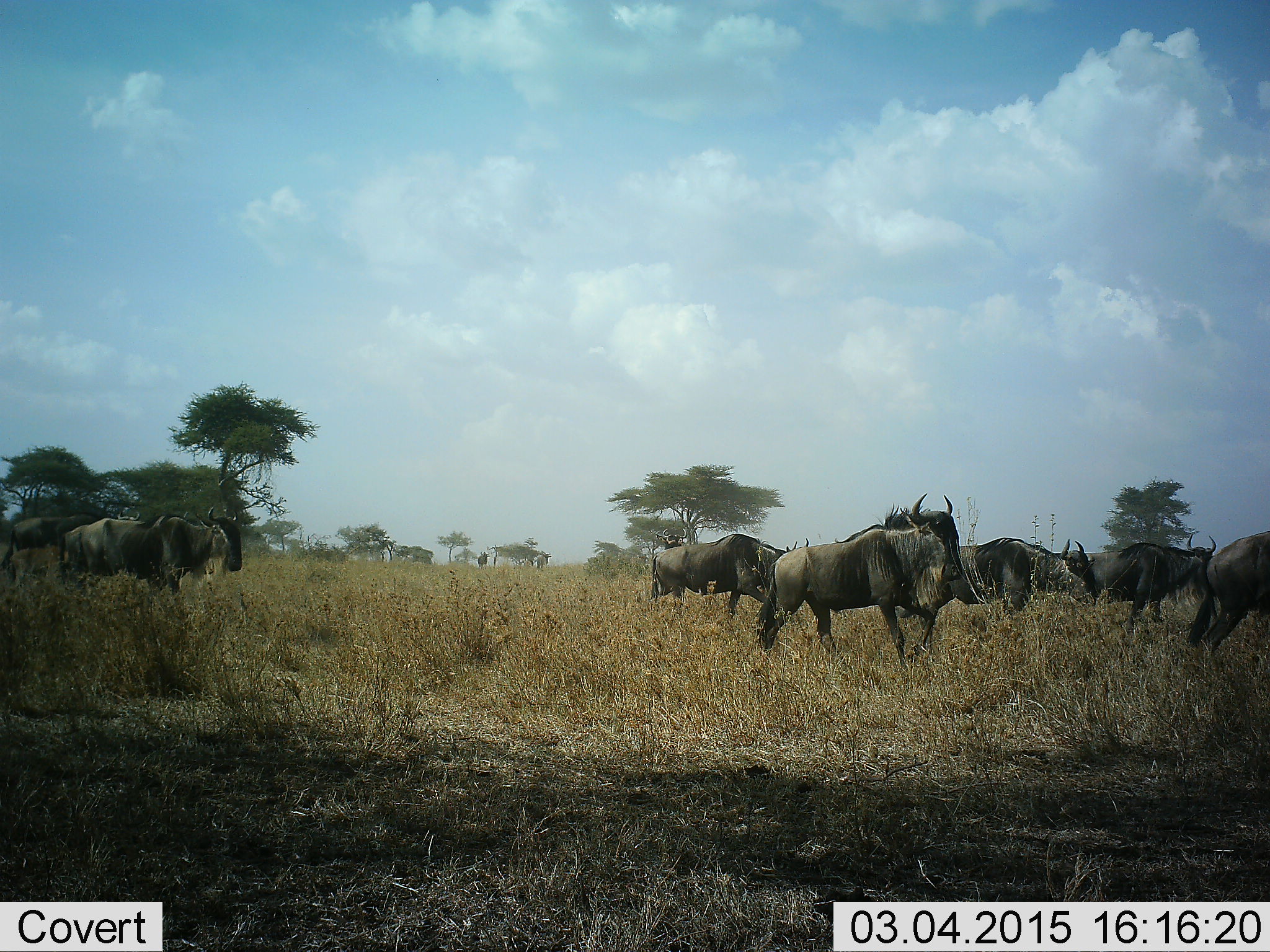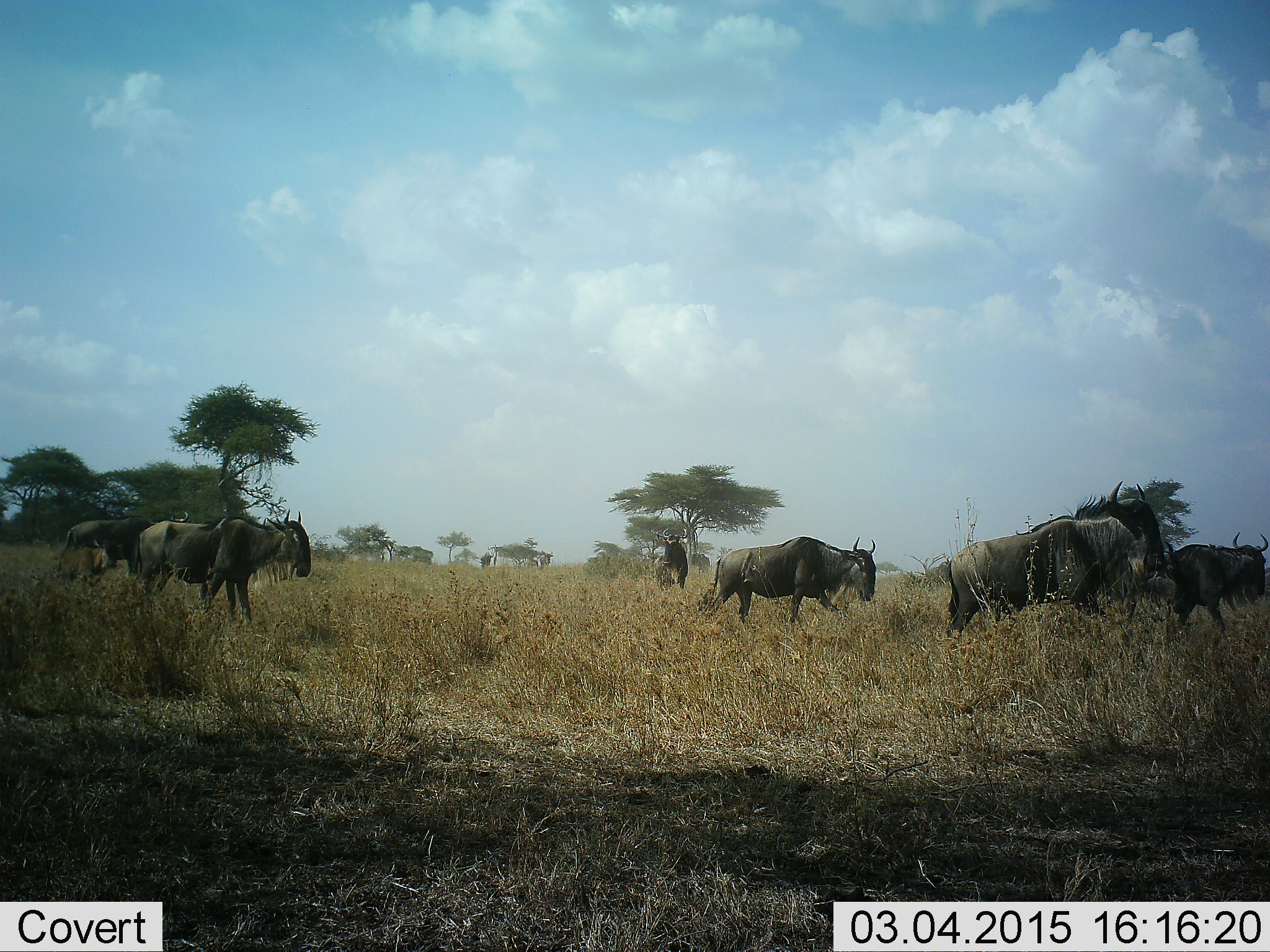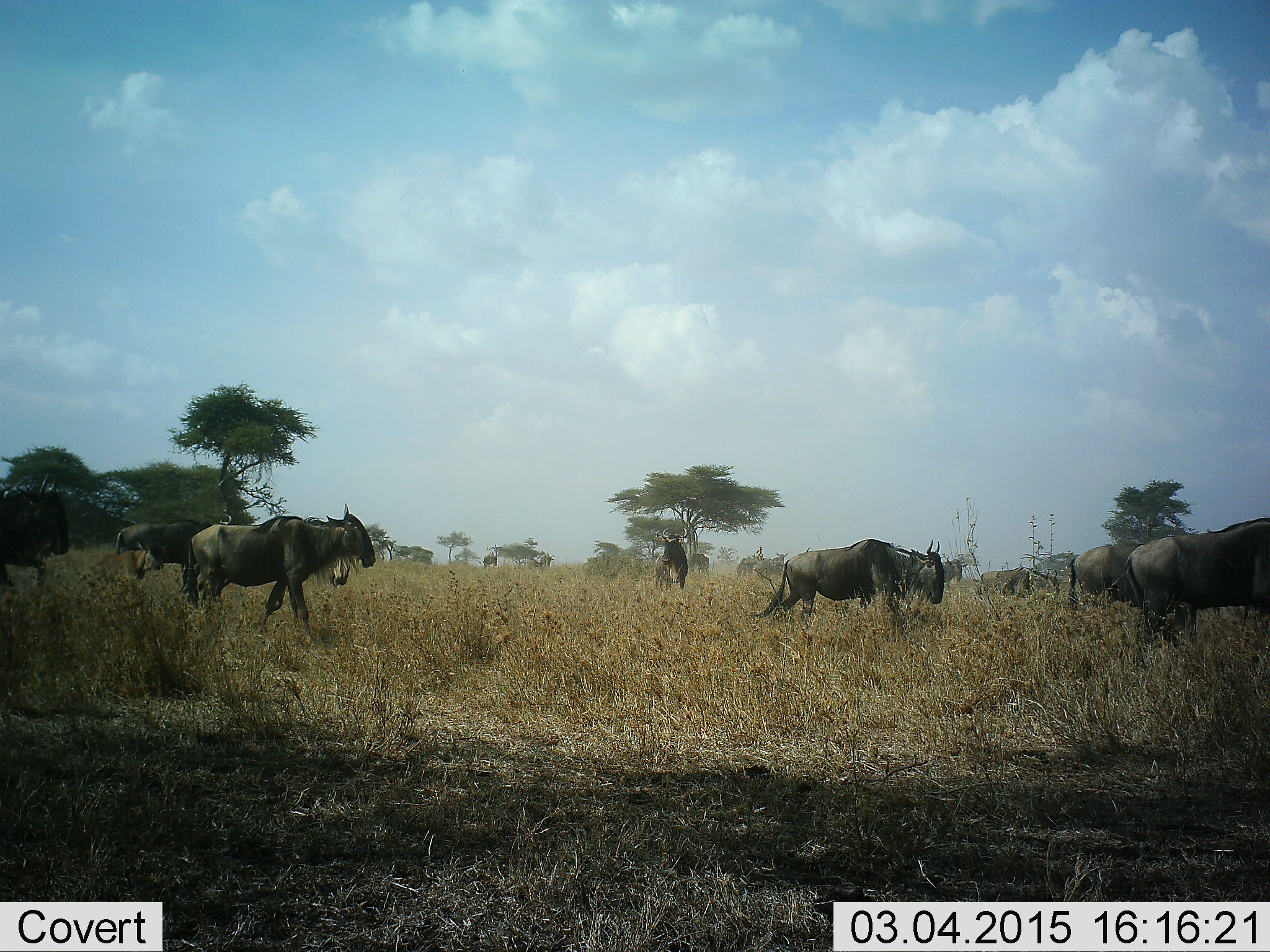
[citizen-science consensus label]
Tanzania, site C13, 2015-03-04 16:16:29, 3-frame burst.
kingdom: Animalia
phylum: Chordata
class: Mammalia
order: Artiodactyla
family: Bovidae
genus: Connochaetes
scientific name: Connochaetes taurinus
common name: blue wildebeest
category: wildebeest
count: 9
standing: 33%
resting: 0%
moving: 78%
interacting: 0%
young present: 0%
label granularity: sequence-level